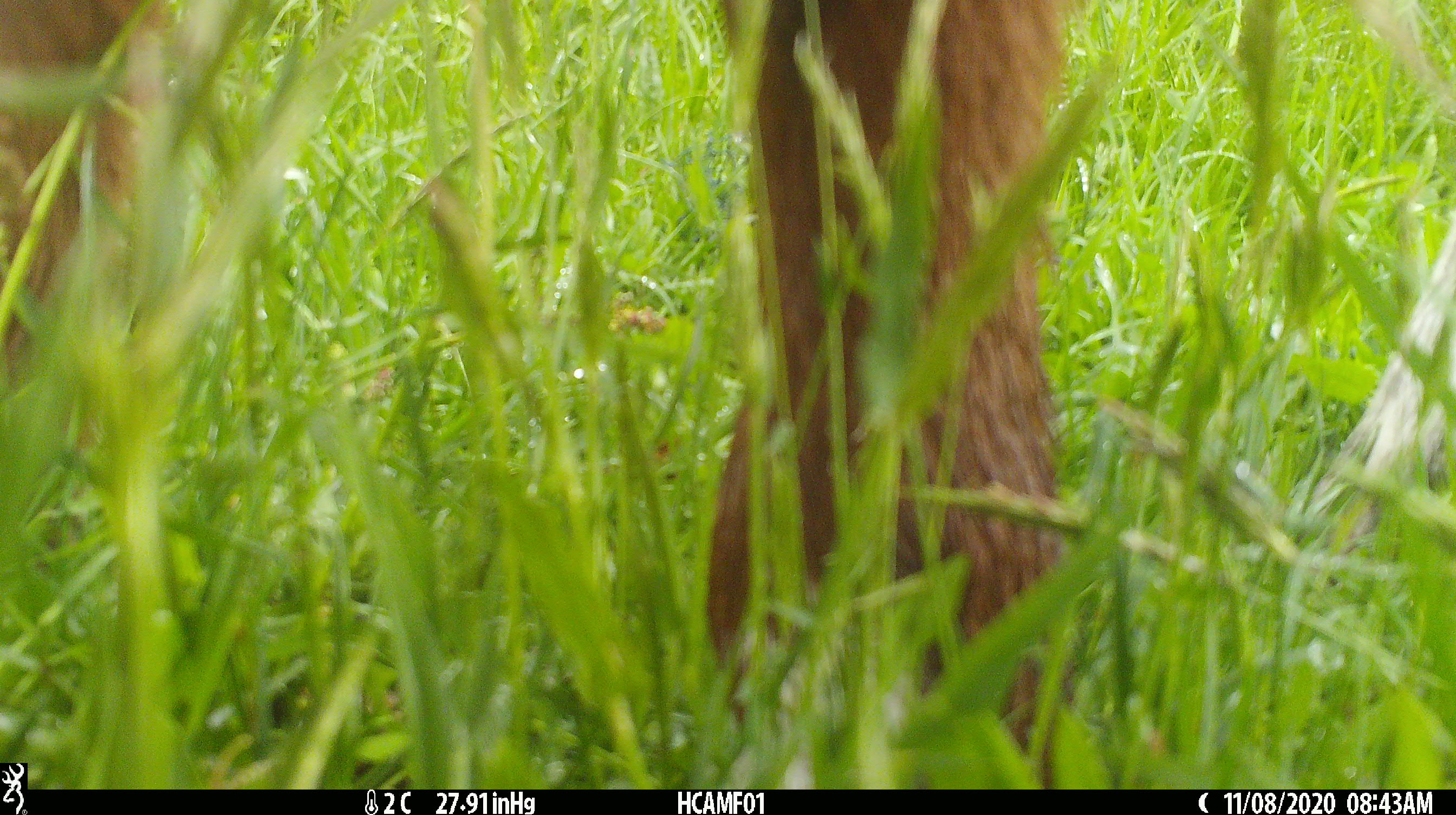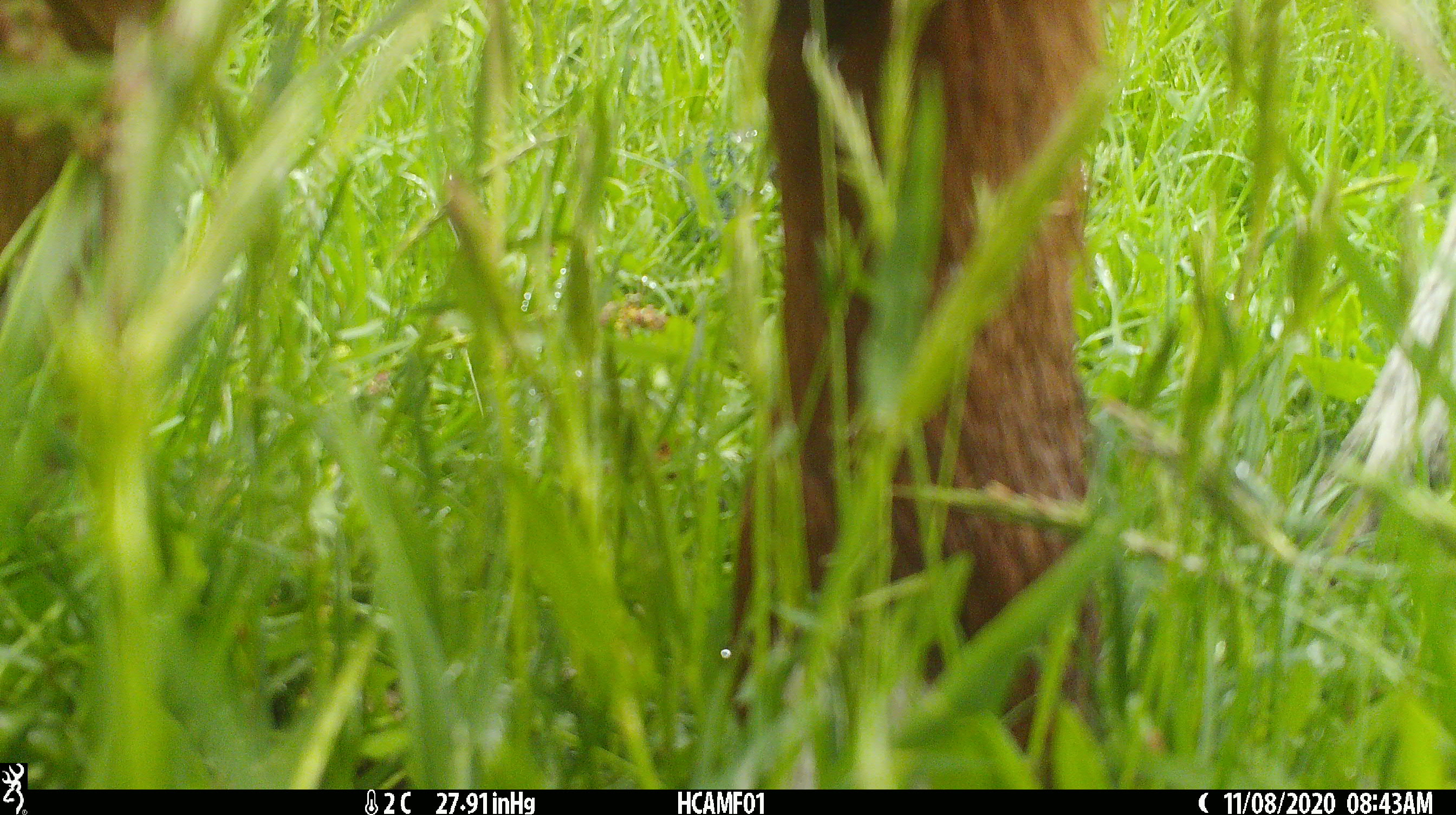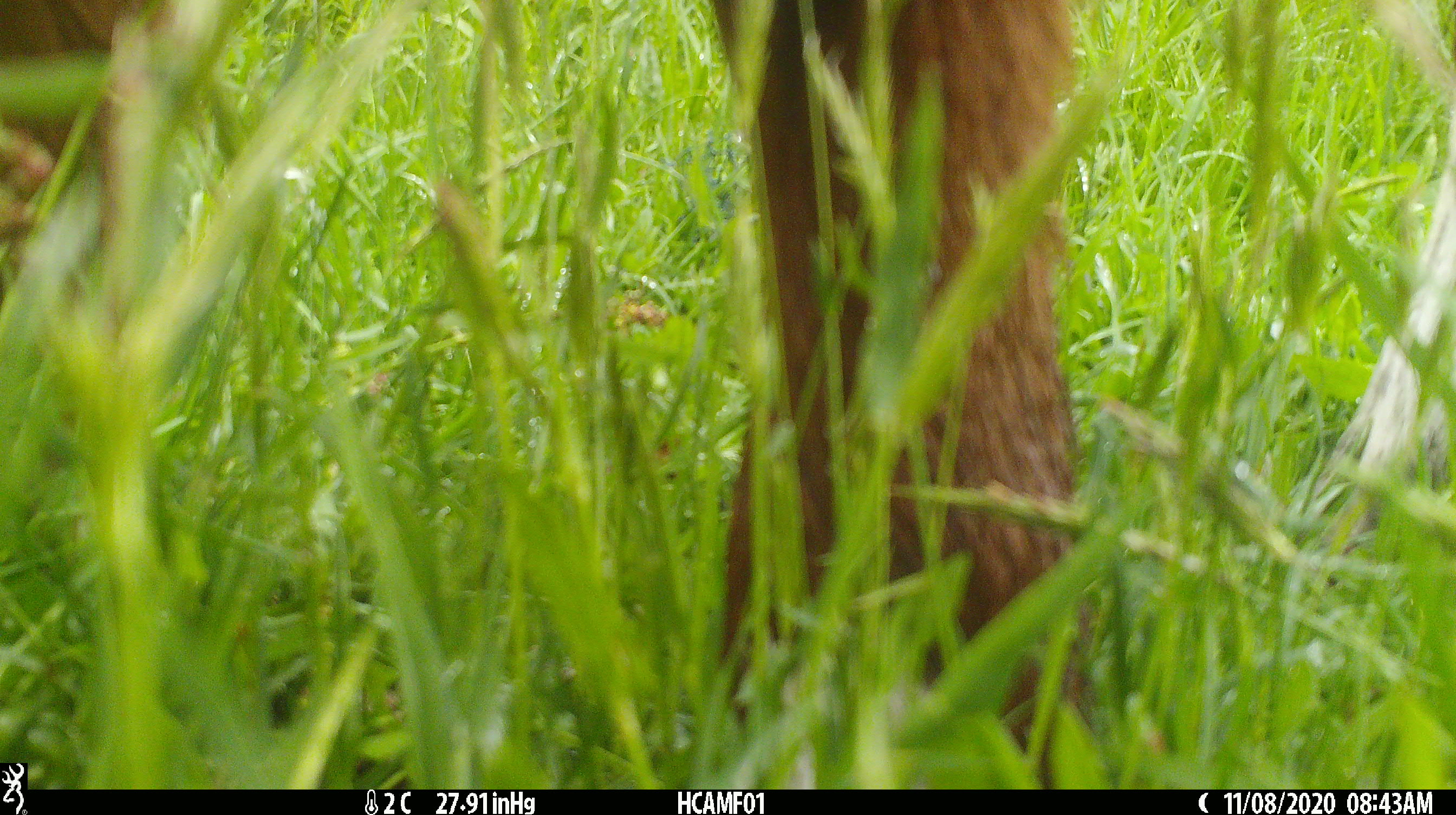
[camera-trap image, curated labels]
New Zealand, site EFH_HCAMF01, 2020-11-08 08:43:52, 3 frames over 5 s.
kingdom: Animalia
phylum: Chordata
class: Mammalia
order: Artiodactyla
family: Bovidae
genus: Bos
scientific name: Bos taurus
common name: domestic cow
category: cow